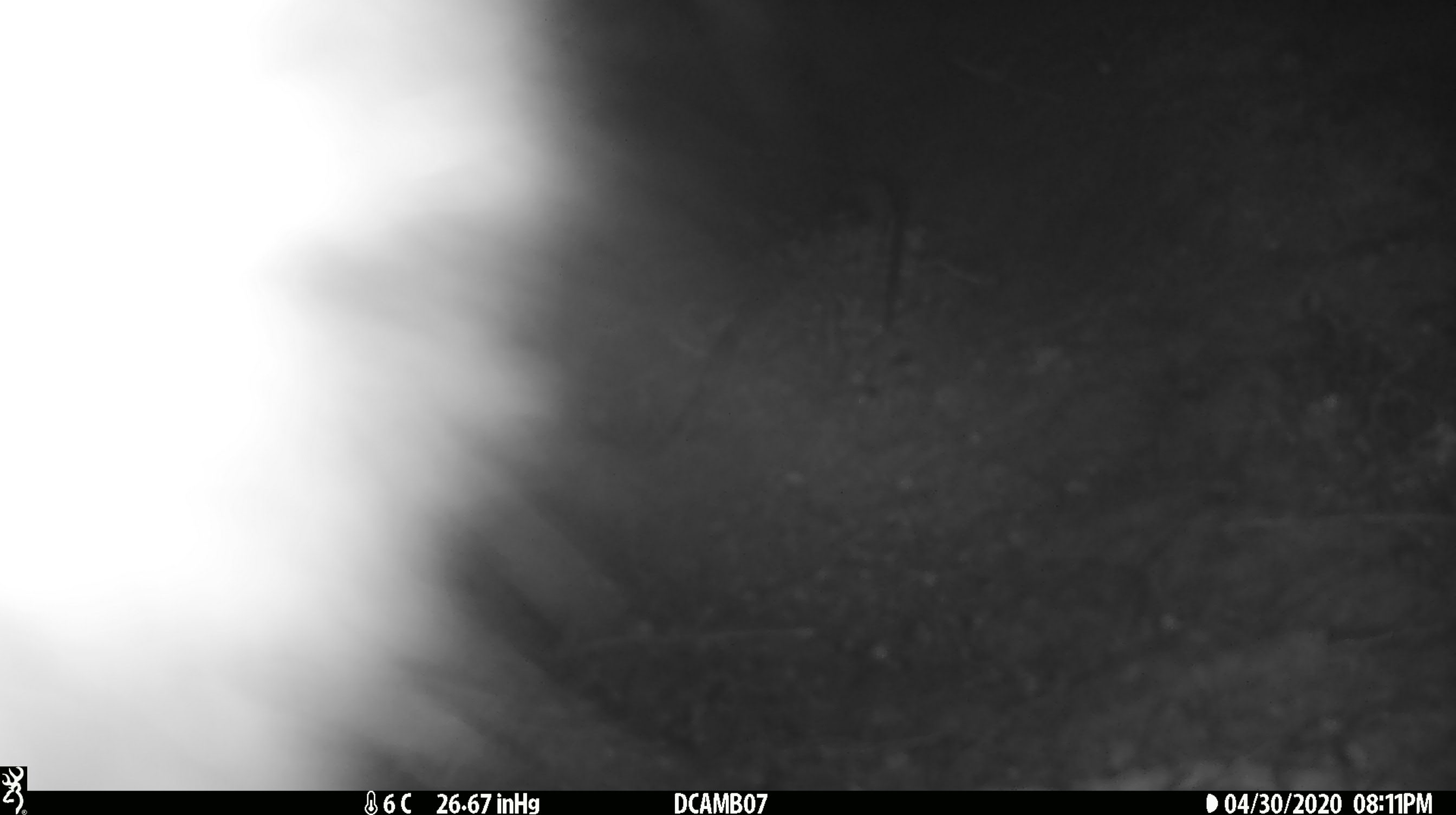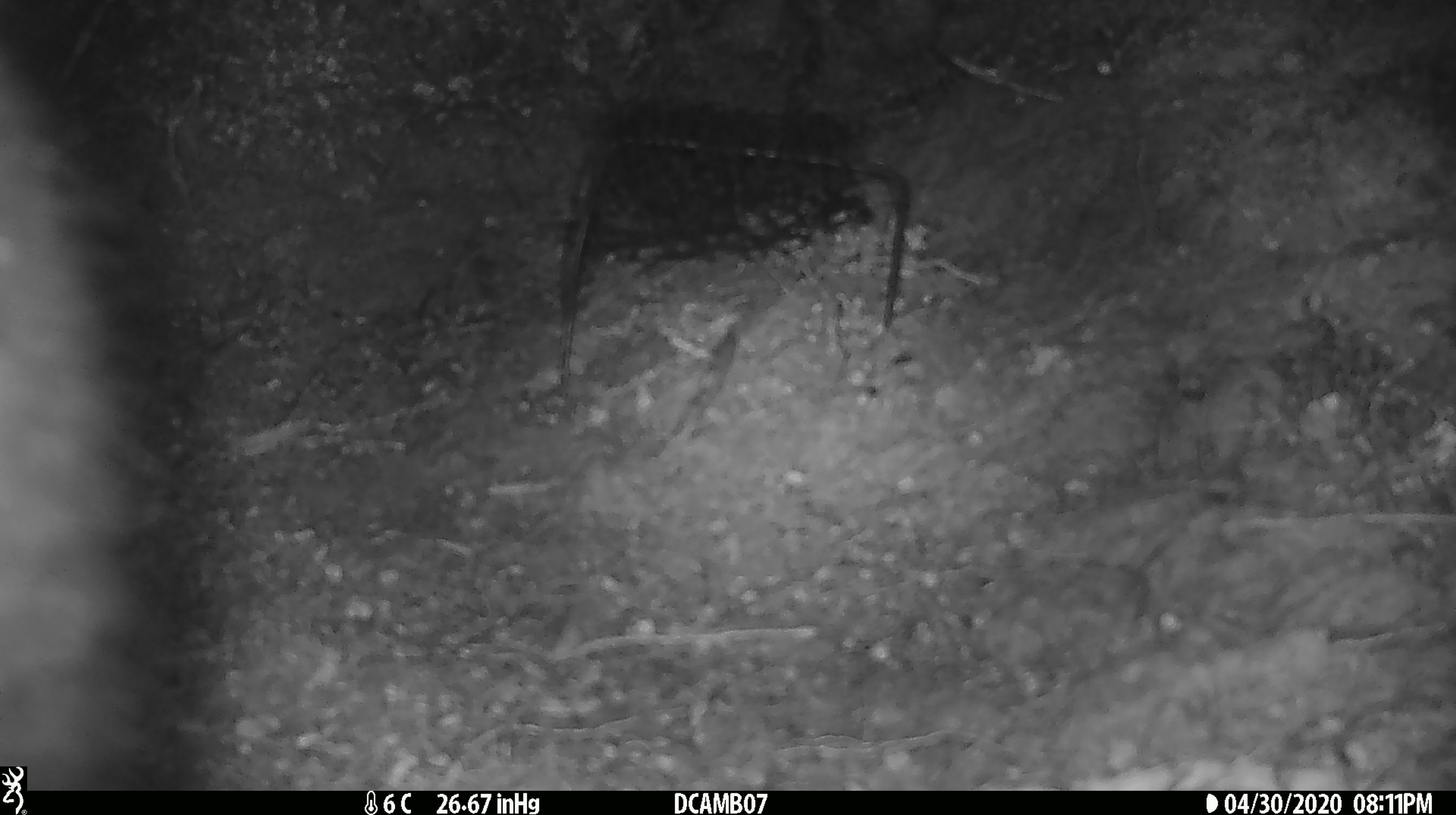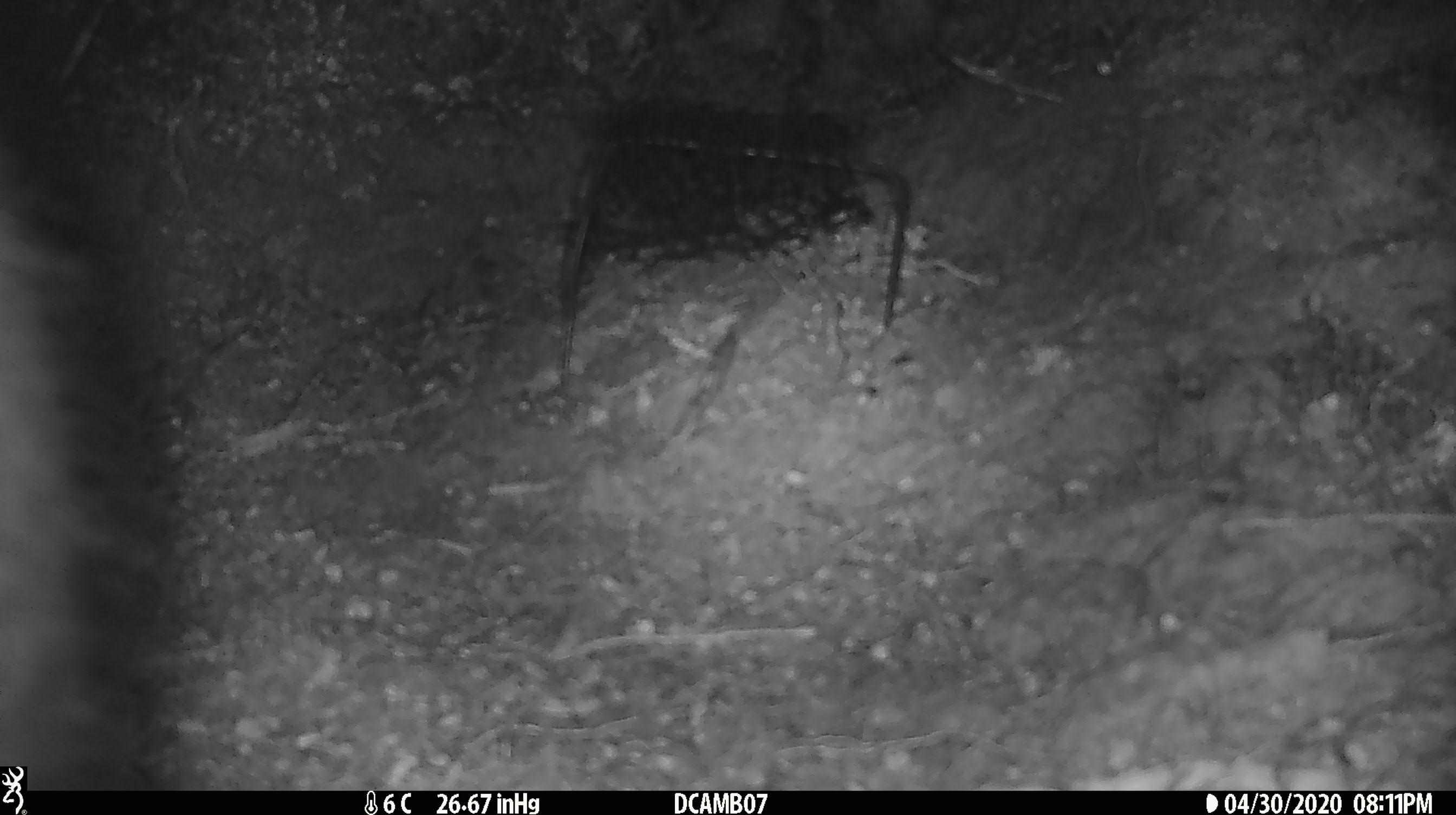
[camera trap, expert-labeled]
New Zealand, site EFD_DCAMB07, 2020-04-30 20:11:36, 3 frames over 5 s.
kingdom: Animalia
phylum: Chordata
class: Mammalia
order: Diprotodontia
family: Phalangeridae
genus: Trichosurus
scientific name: Trichosurus vulpecula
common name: common brushtail possum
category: possum